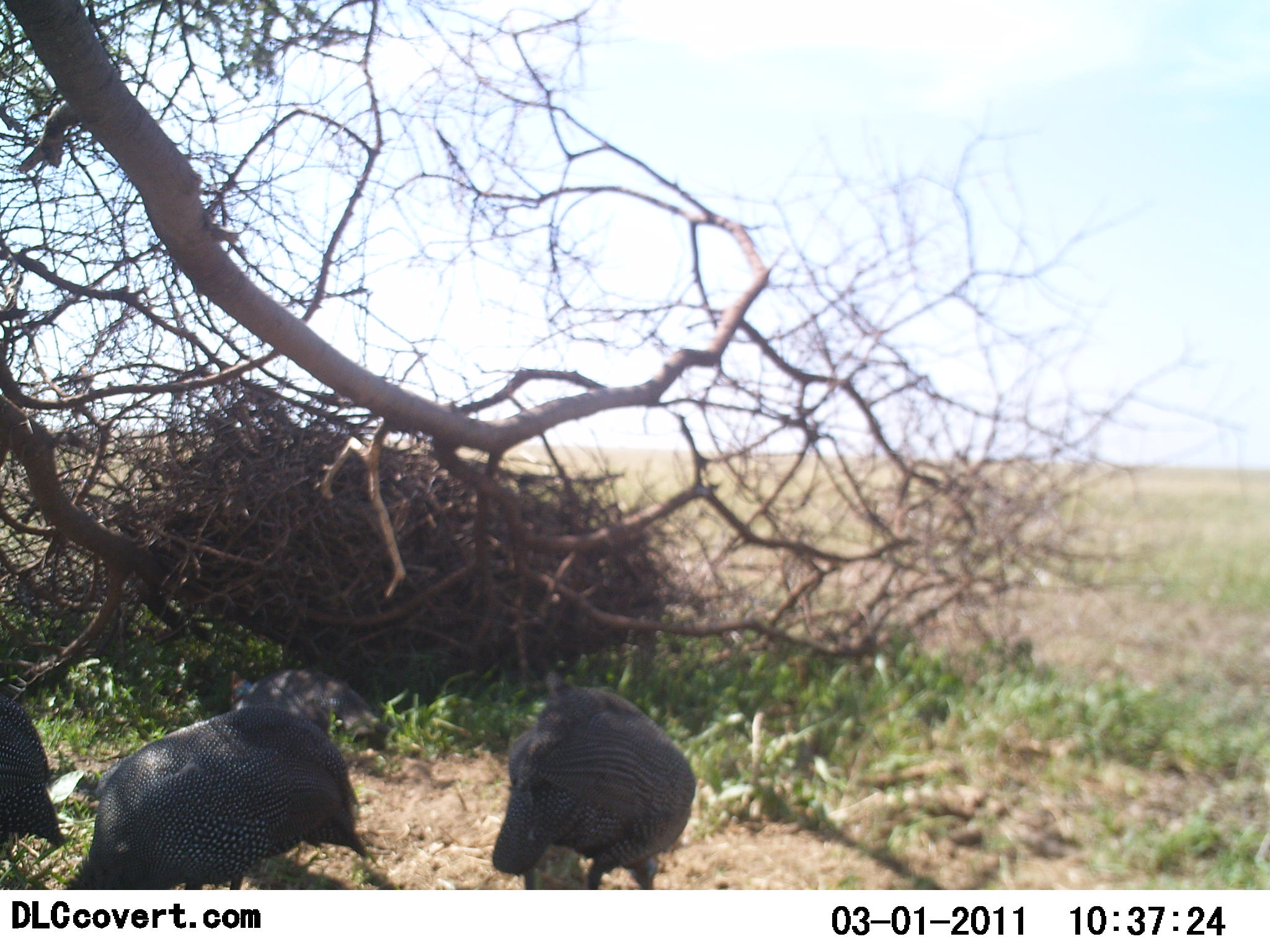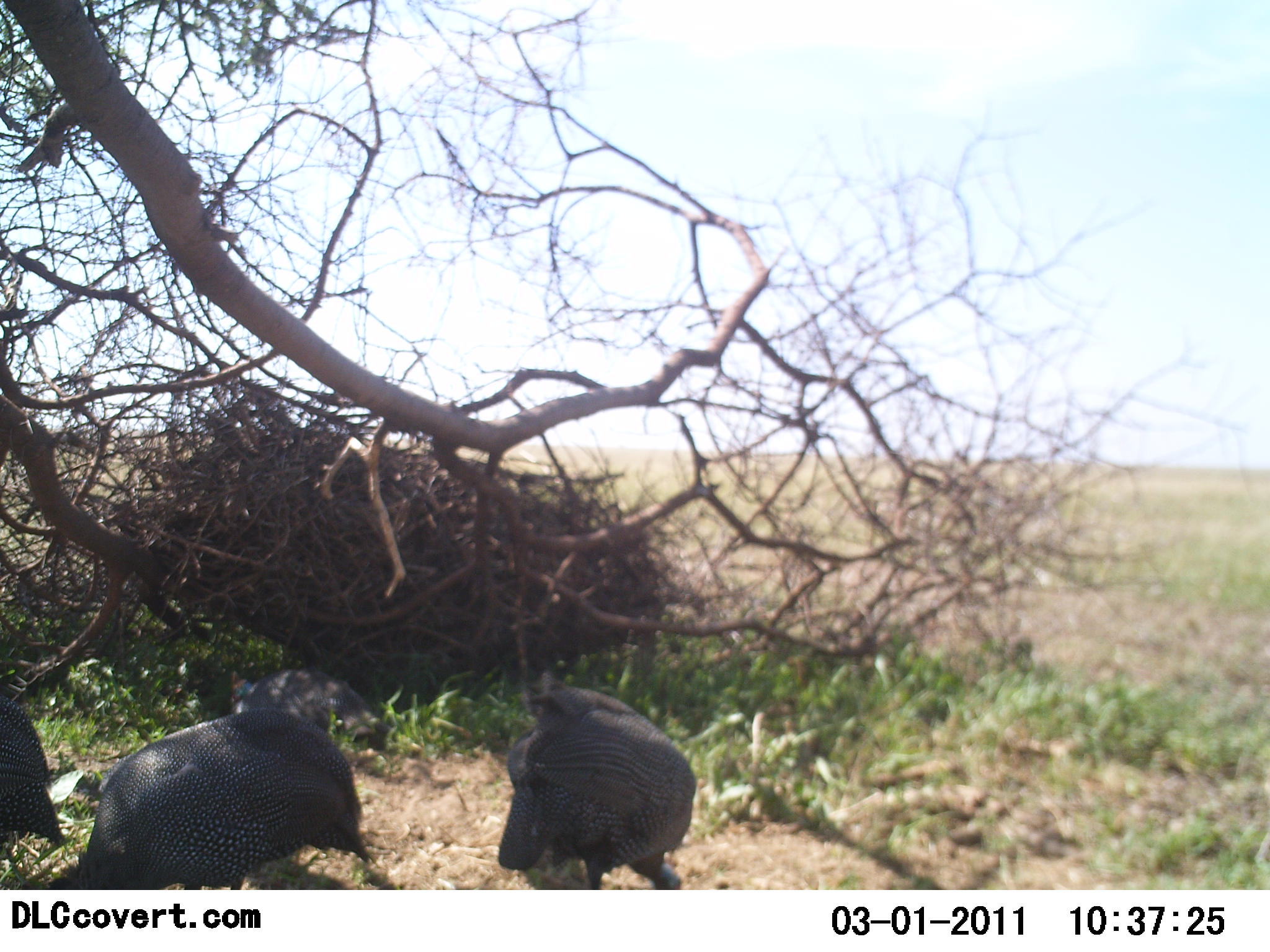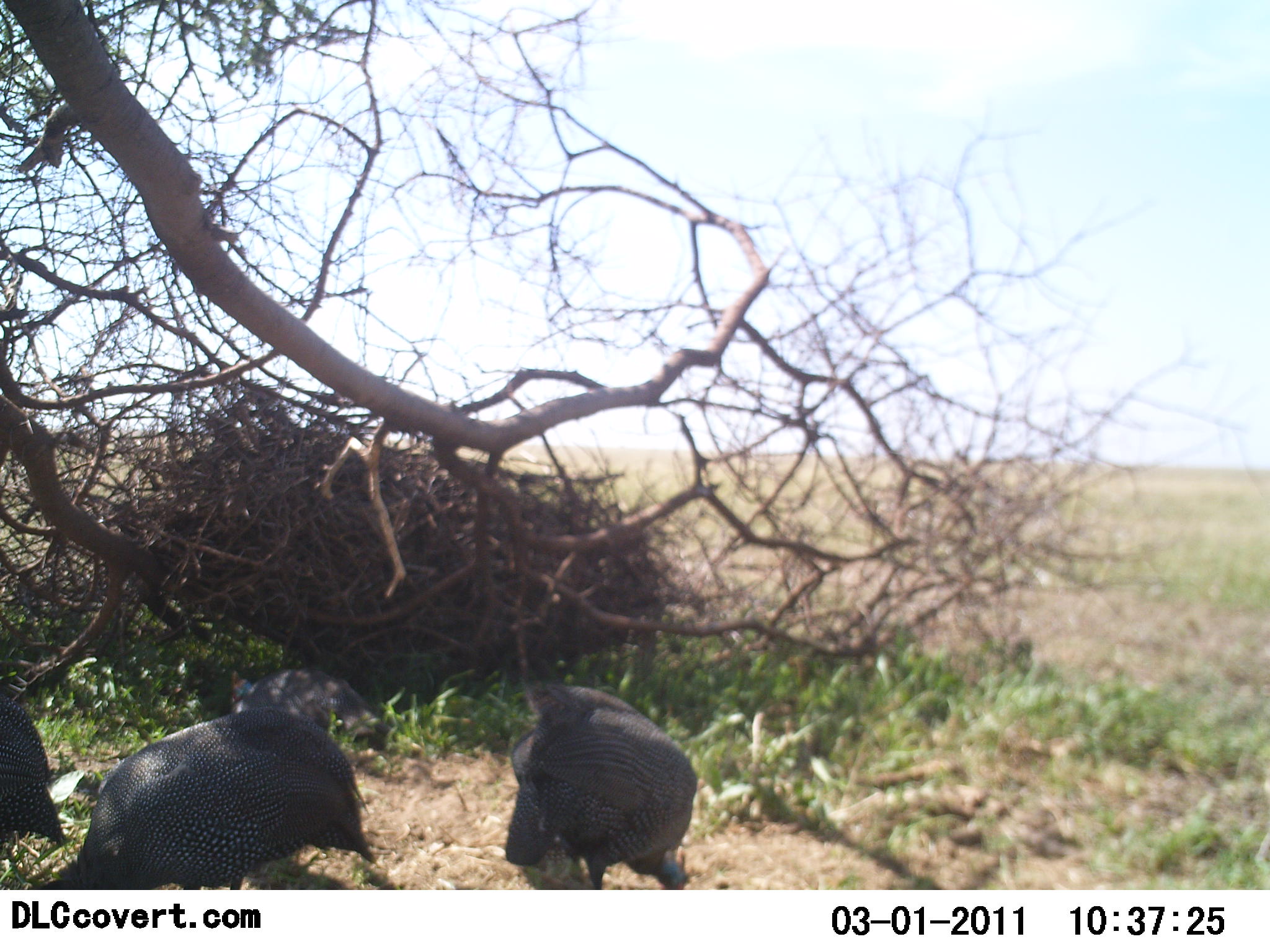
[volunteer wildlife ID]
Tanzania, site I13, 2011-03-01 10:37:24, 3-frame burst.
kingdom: Animalia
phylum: Chordata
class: Aves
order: Galliformes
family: Numididae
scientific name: Numididae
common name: guinea fowl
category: guineafowl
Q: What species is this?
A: Guineafowl (guinea fowl) (Numididae).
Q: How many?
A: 4.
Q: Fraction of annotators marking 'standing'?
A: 36%.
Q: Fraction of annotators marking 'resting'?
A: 43%.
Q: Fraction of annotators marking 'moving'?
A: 14%.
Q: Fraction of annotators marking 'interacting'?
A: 0%.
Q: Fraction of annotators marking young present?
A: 0%.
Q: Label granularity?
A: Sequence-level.